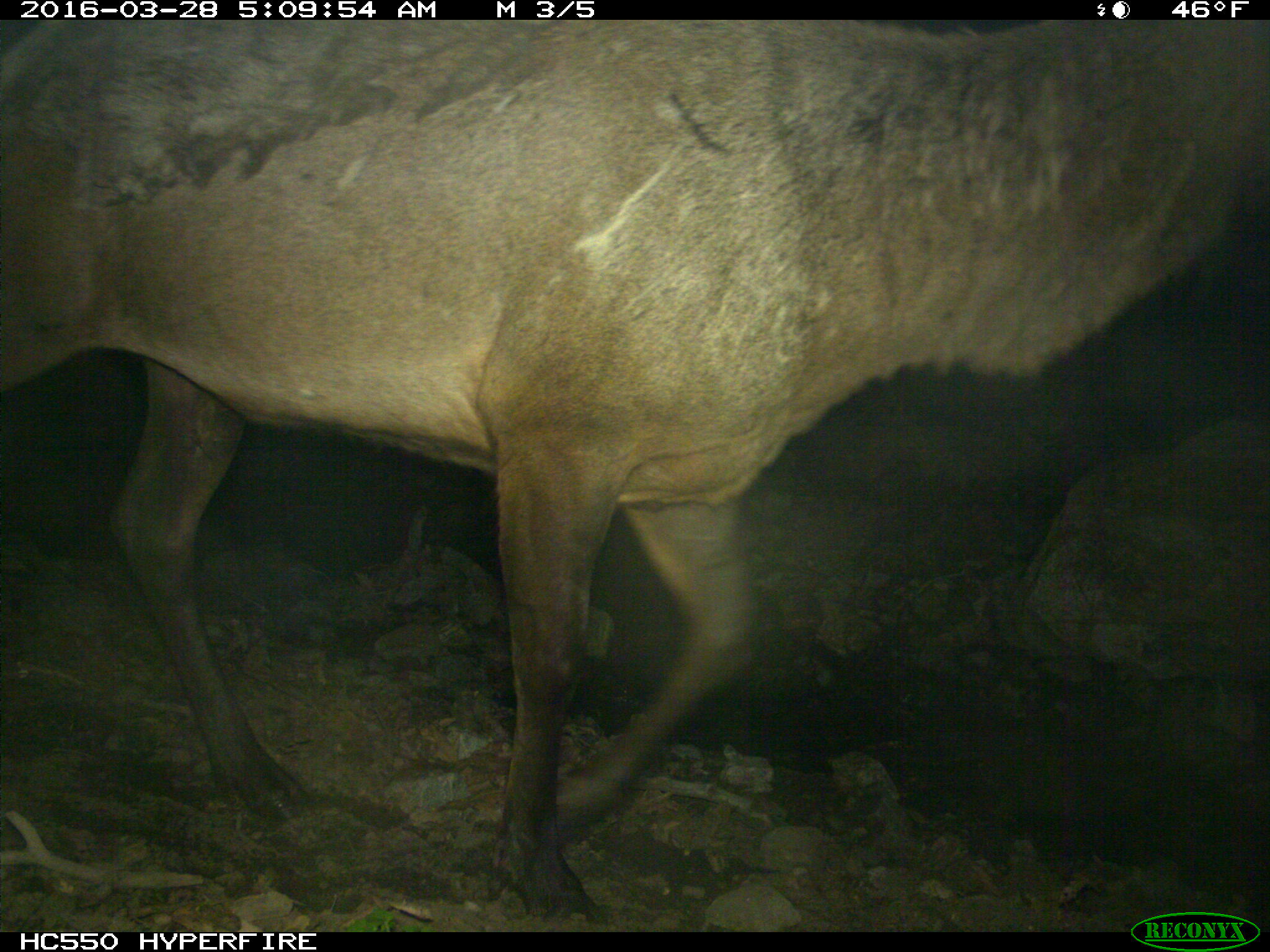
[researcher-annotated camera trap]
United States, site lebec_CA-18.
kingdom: Animalia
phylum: Chordata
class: Mammalia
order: Artiodactyla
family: Cervidae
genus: Cervus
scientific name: Cervus canadensis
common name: elk